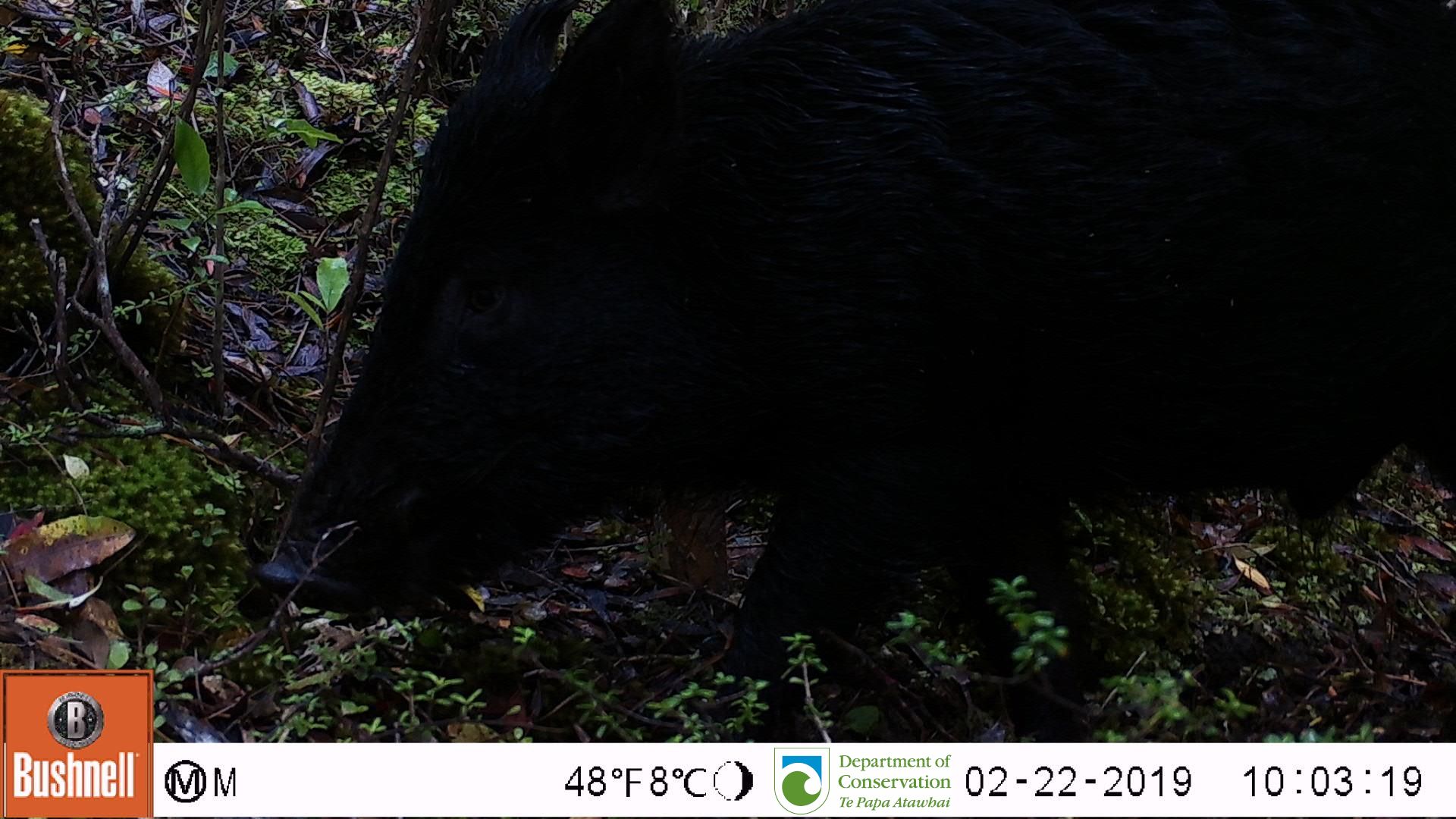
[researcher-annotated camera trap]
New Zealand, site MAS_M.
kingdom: Animalia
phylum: Chordata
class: Mammalia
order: Artiodactyla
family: Suidae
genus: Sus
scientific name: Sus scrofa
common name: pig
Pig (Sus scrofa).